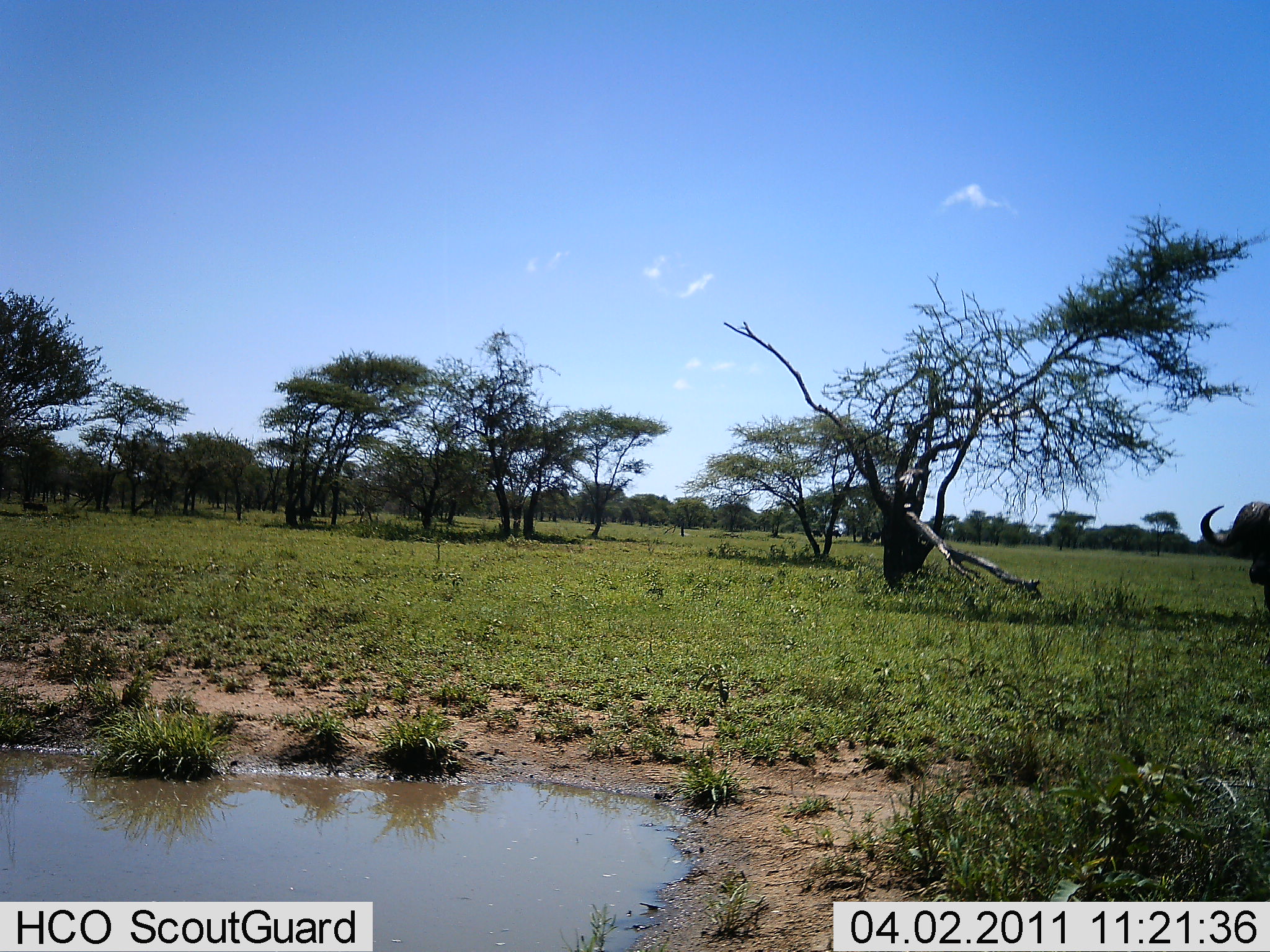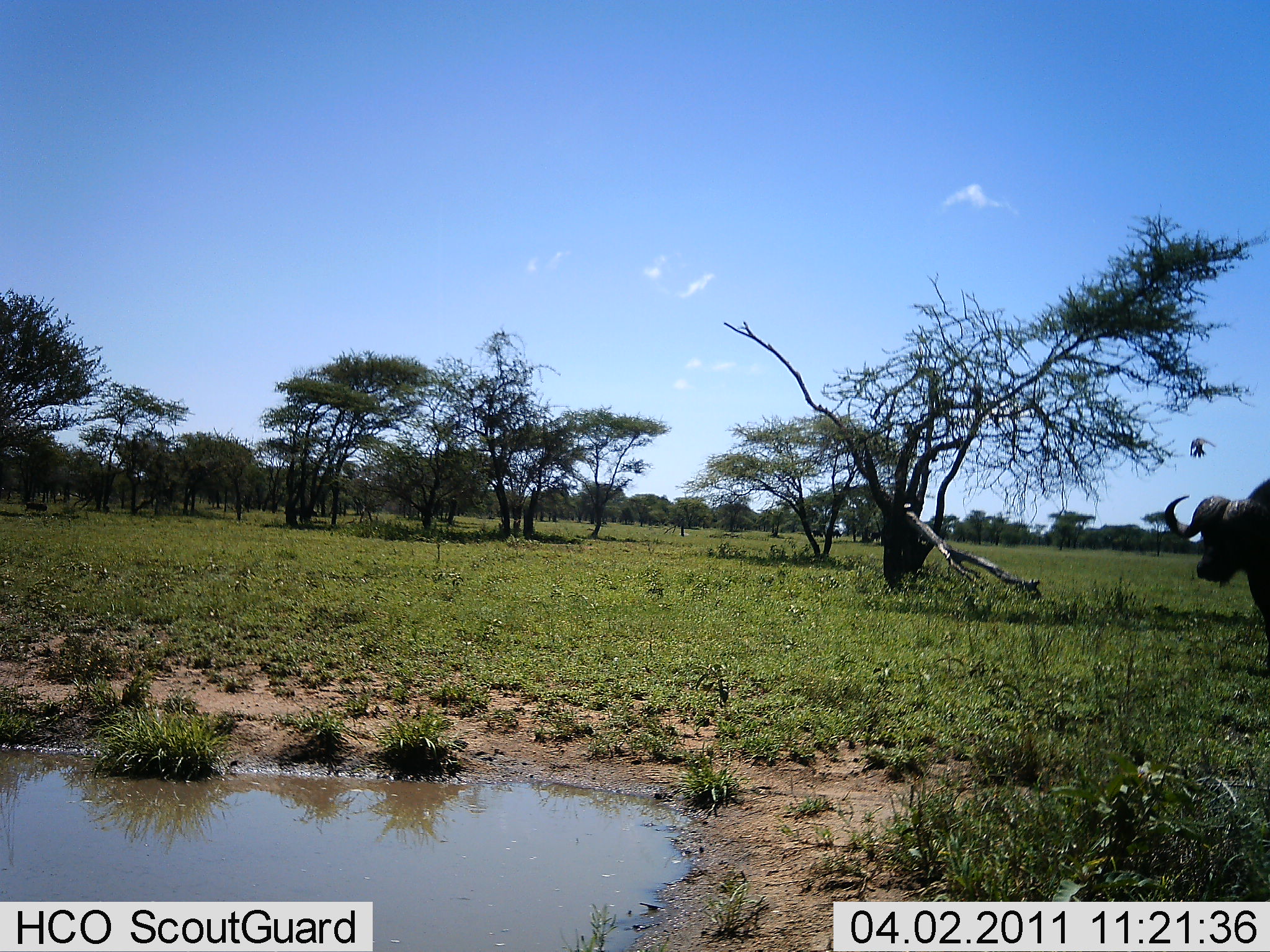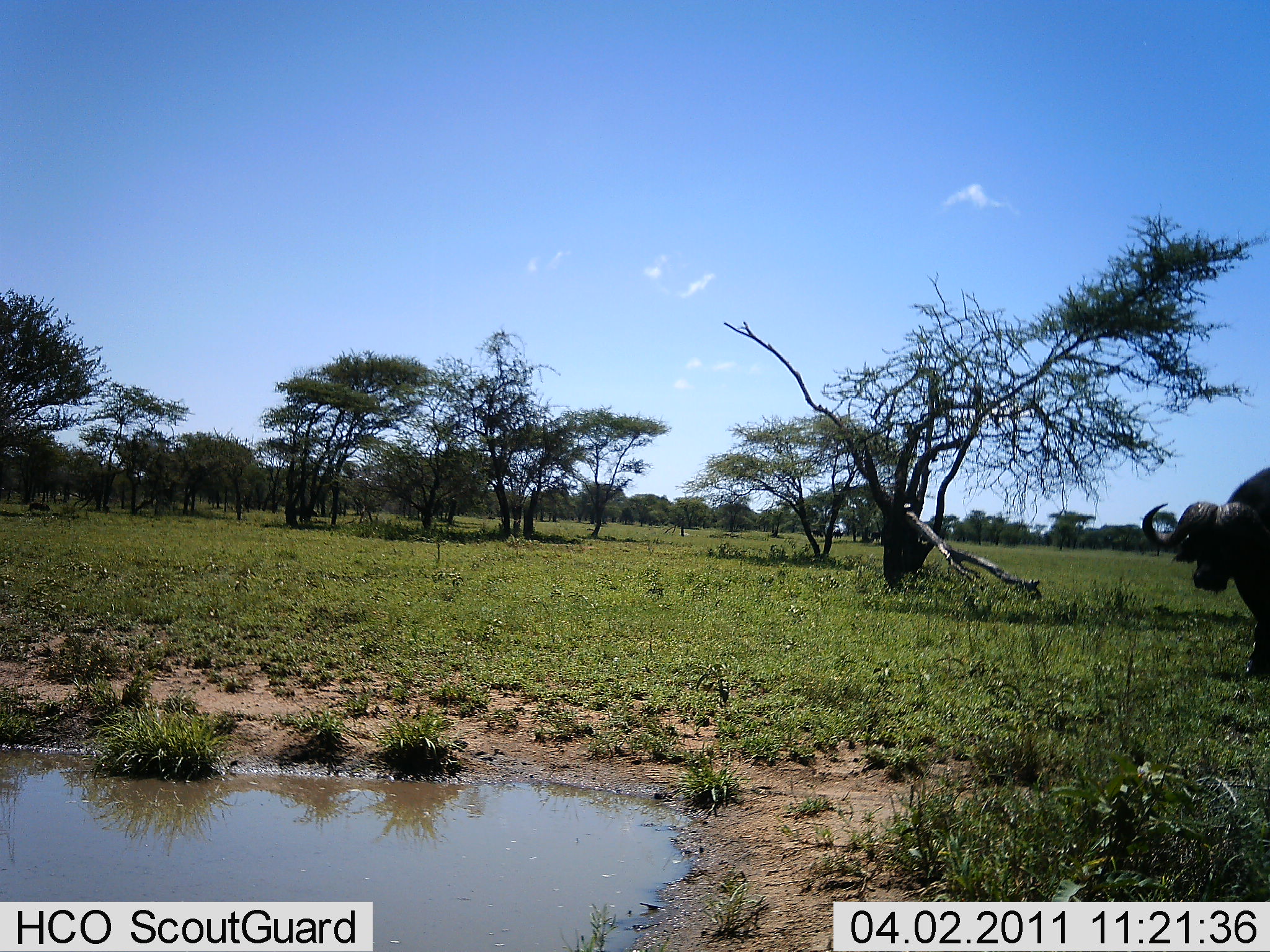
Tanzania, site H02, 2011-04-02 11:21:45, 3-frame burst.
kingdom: Animalia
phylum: Chordata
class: Mammalia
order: Artiodactyla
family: Bovidae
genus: Syncerus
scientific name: Syncerus caffer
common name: cape buffalo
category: buffalo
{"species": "buffalo (cape buffalo) (Syncerus caffer)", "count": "1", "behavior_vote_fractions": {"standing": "23%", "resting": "0%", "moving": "82%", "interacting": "0%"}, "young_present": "0%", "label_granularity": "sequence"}